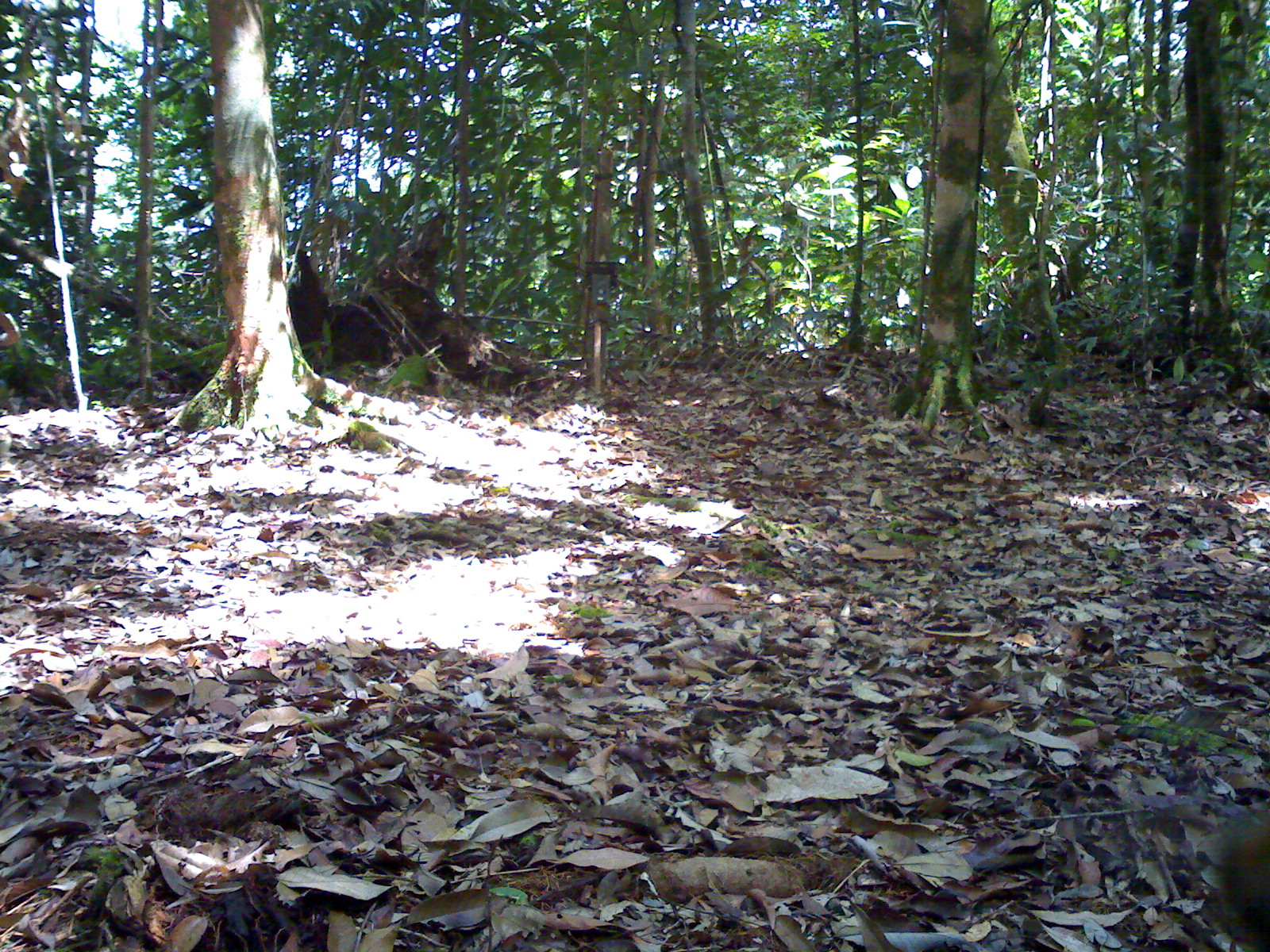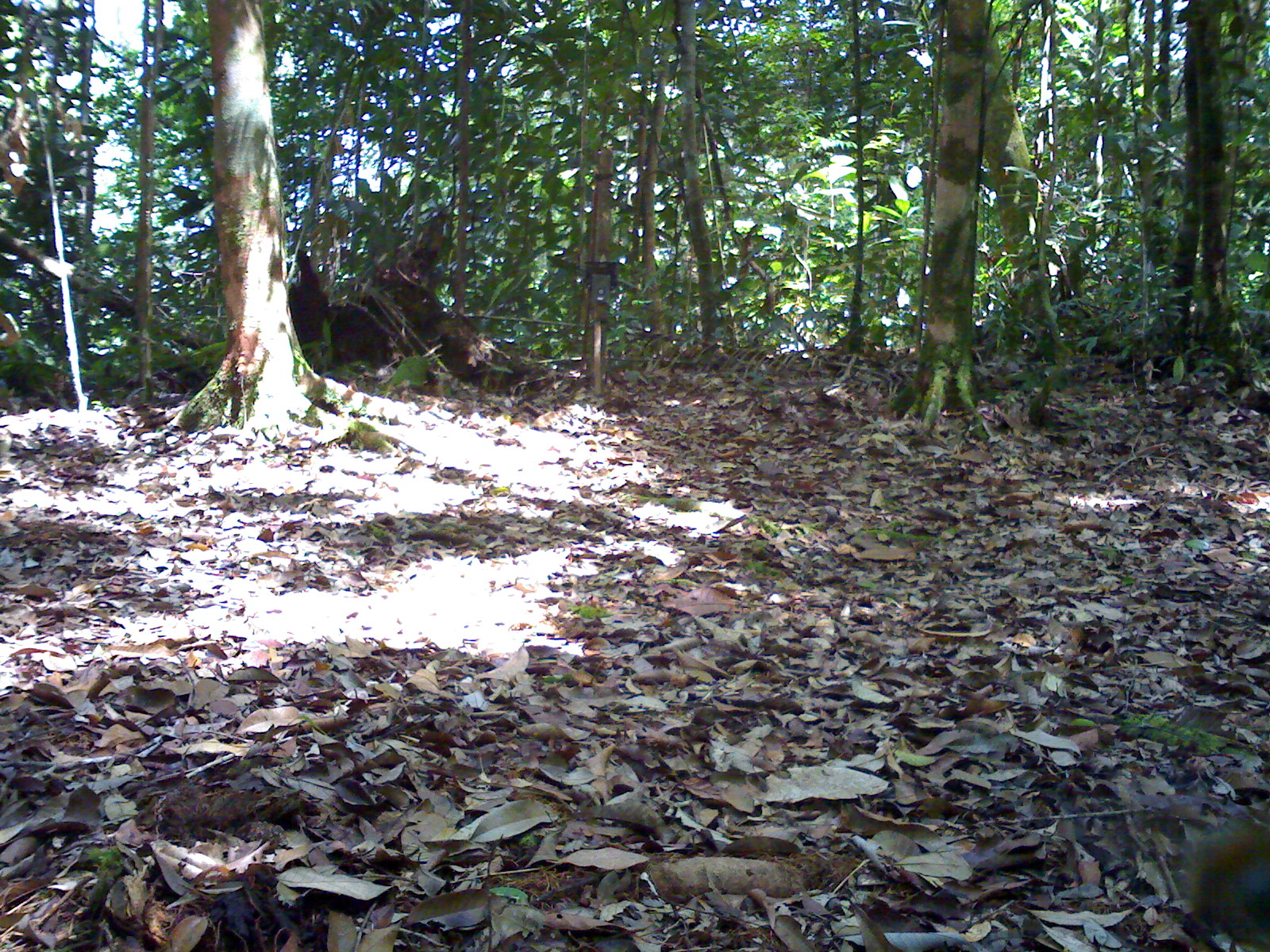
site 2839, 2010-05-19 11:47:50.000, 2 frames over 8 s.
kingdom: Animalia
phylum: Chordata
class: Mammalia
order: Primates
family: Cercopithecidae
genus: Macaca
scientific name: Macaca nemestrina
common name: southern pig-tailed macaque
Macaca nemestrina (southern pig-tailed macaque), count 1.